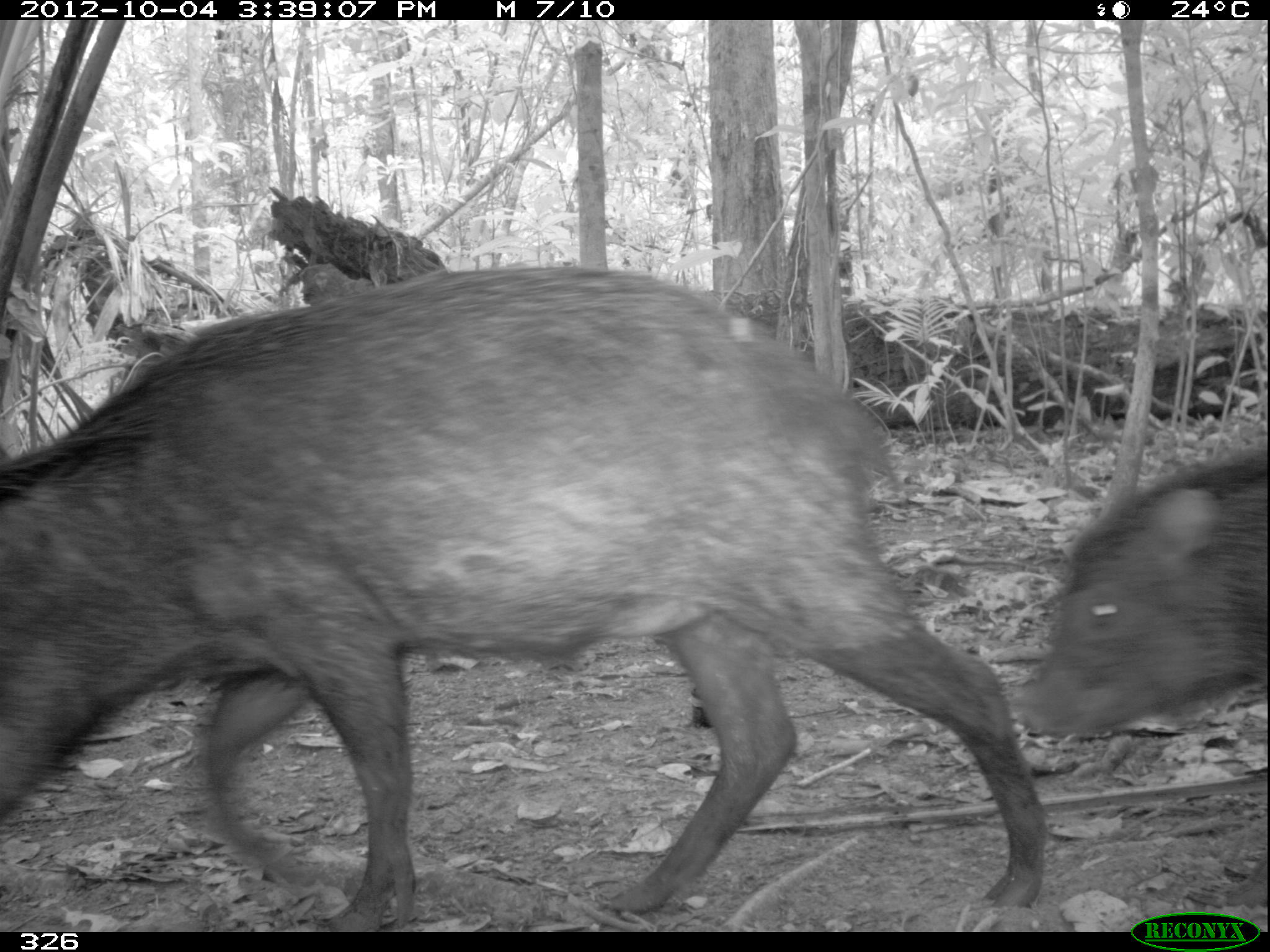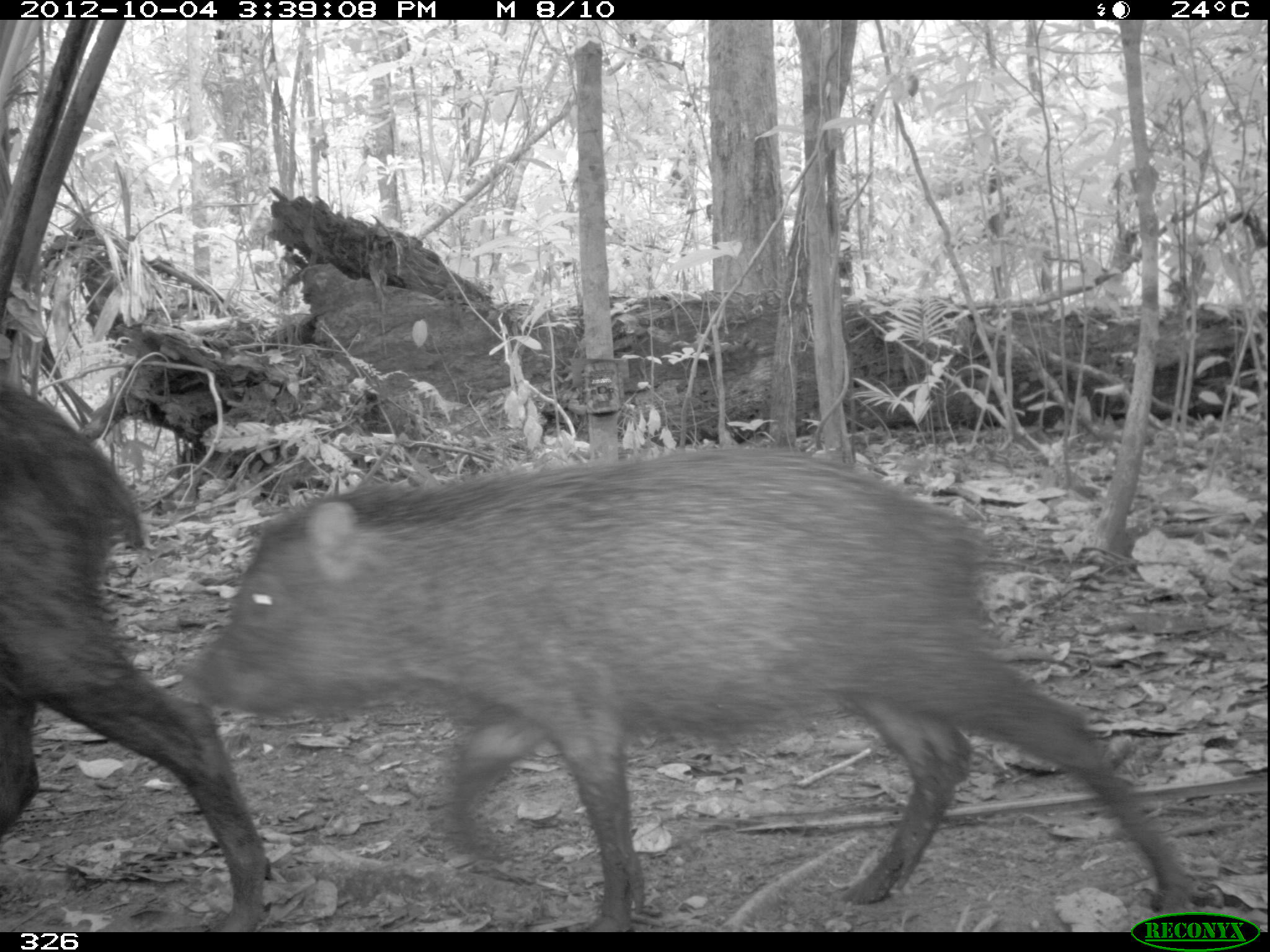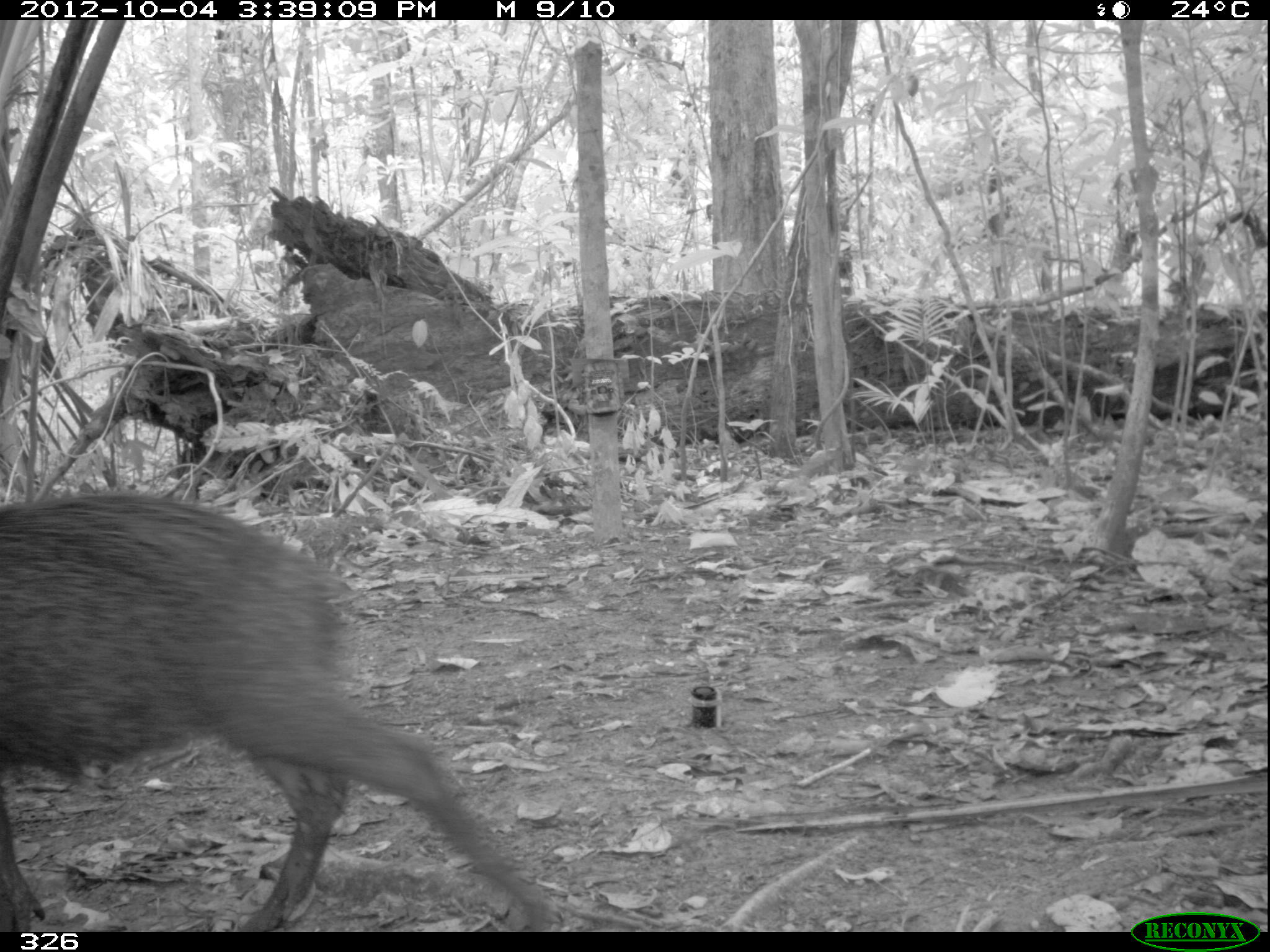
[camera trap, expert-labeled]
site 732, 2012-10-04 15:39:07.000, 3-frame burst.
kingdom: Animalia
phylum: Chordata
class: Mammalia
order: Artiodactyla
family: Tayassuidae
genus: Tayassu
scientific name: Tayassu pecari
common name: white-lipped peccary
Tayassu pecari (white-lipped peccary).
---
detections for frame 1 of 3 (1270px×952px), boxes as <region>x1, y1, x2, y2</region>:
tayassu pecari: <region>0, 263, 1045, 932</region>; <region>1012, 448, 1268, 732</region>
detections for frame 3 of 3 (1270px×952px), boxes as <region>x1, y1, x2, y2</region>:
tayassu pecari: <region>0, 492, 554, 932</region>